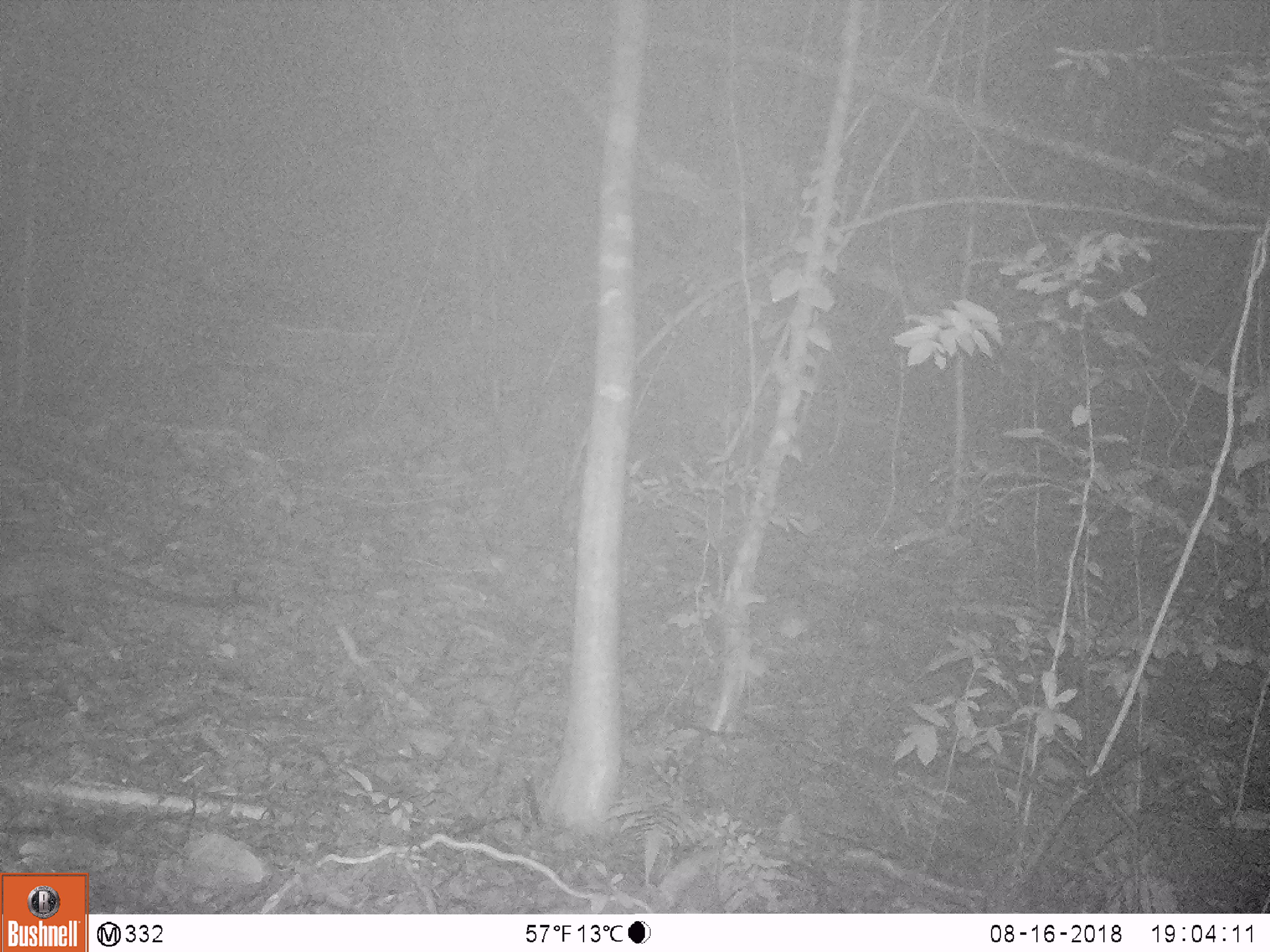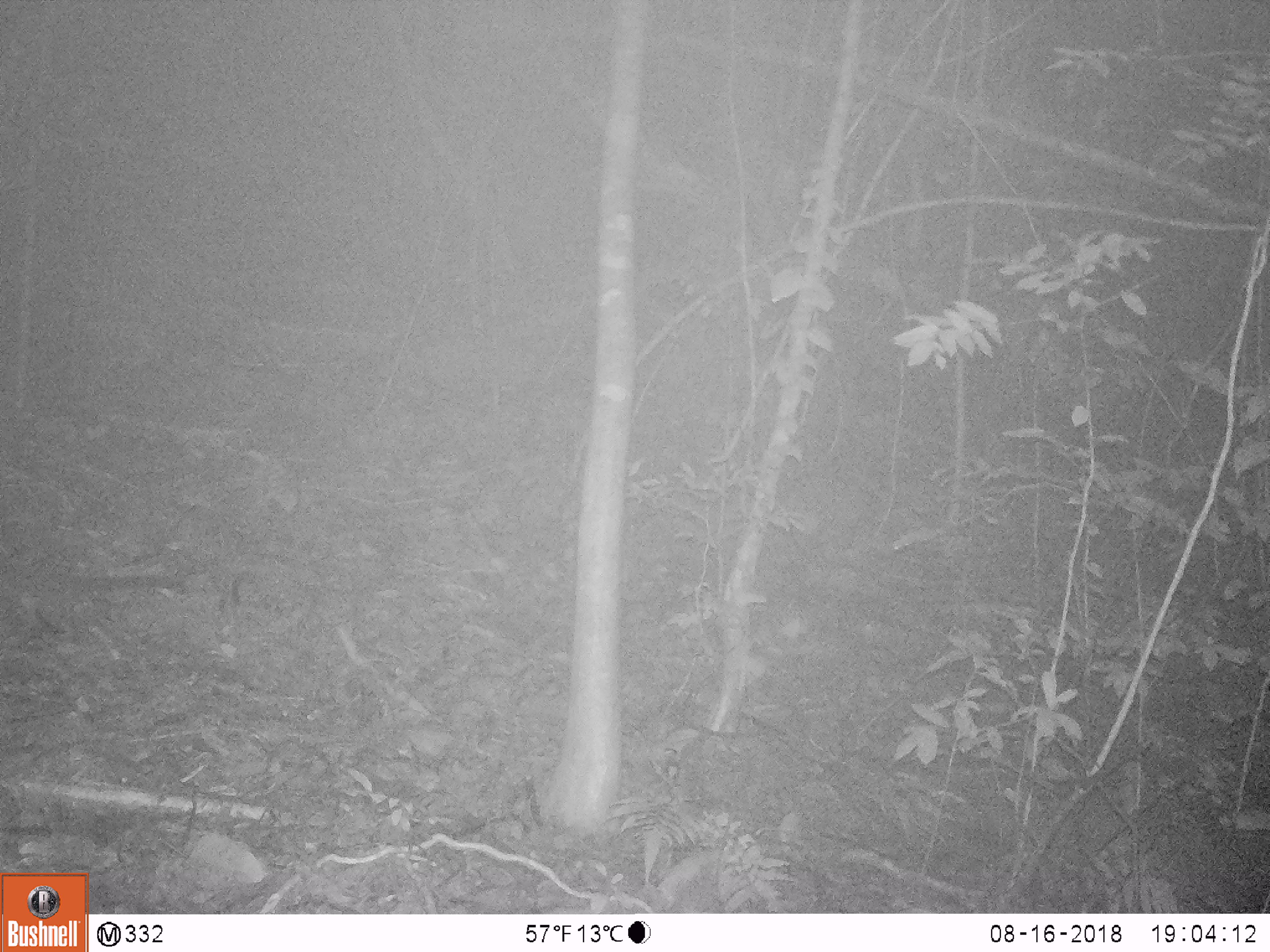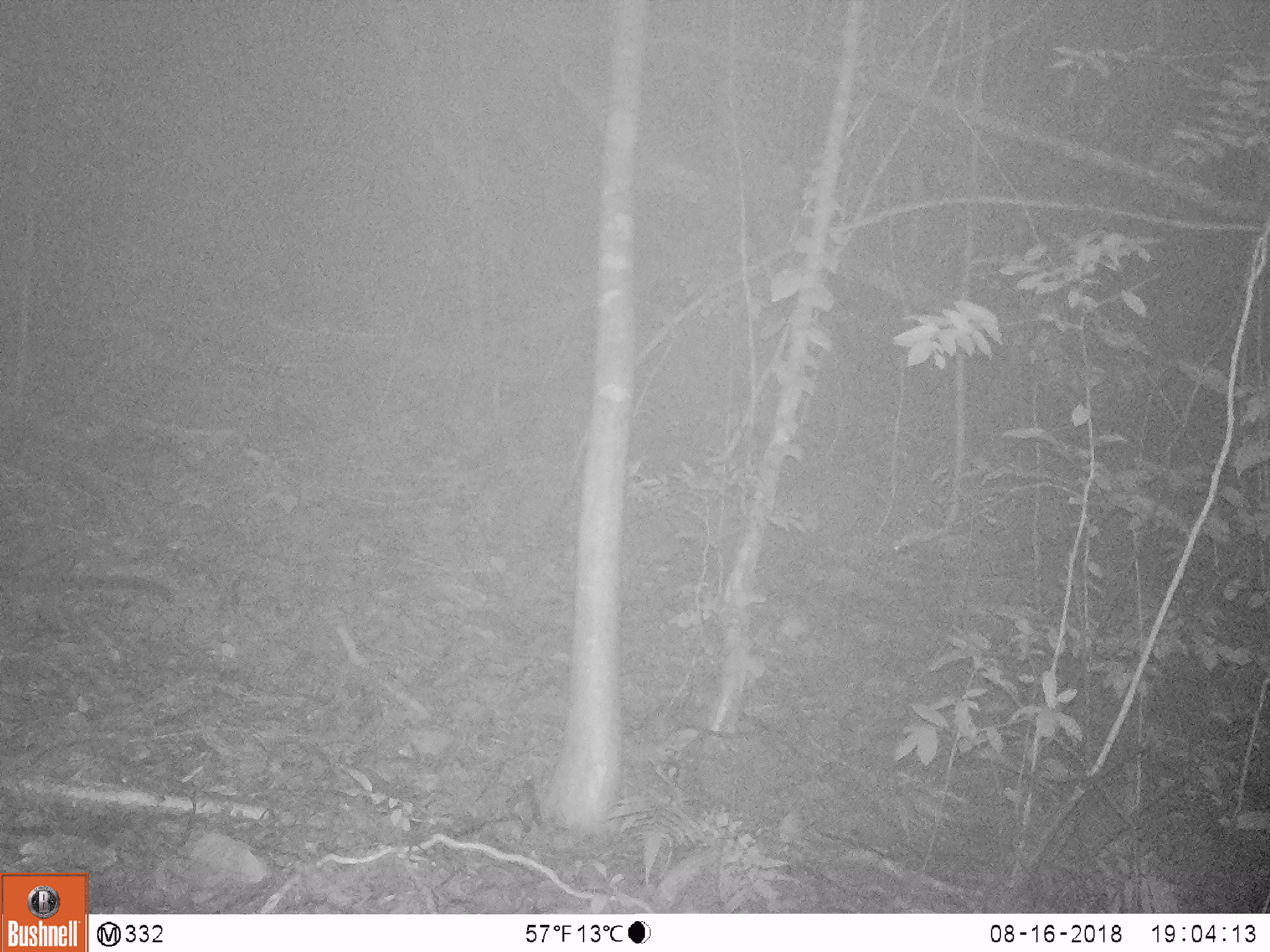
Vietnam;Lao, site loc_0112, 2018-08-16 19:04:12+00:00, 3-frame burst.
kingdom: Animalia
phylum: Chordata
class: Mammalia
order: Carnivora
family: Viverridae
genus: Paradoxurus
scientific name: Paradoxurus hermaphroditus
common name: common palm civet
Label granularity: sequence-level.